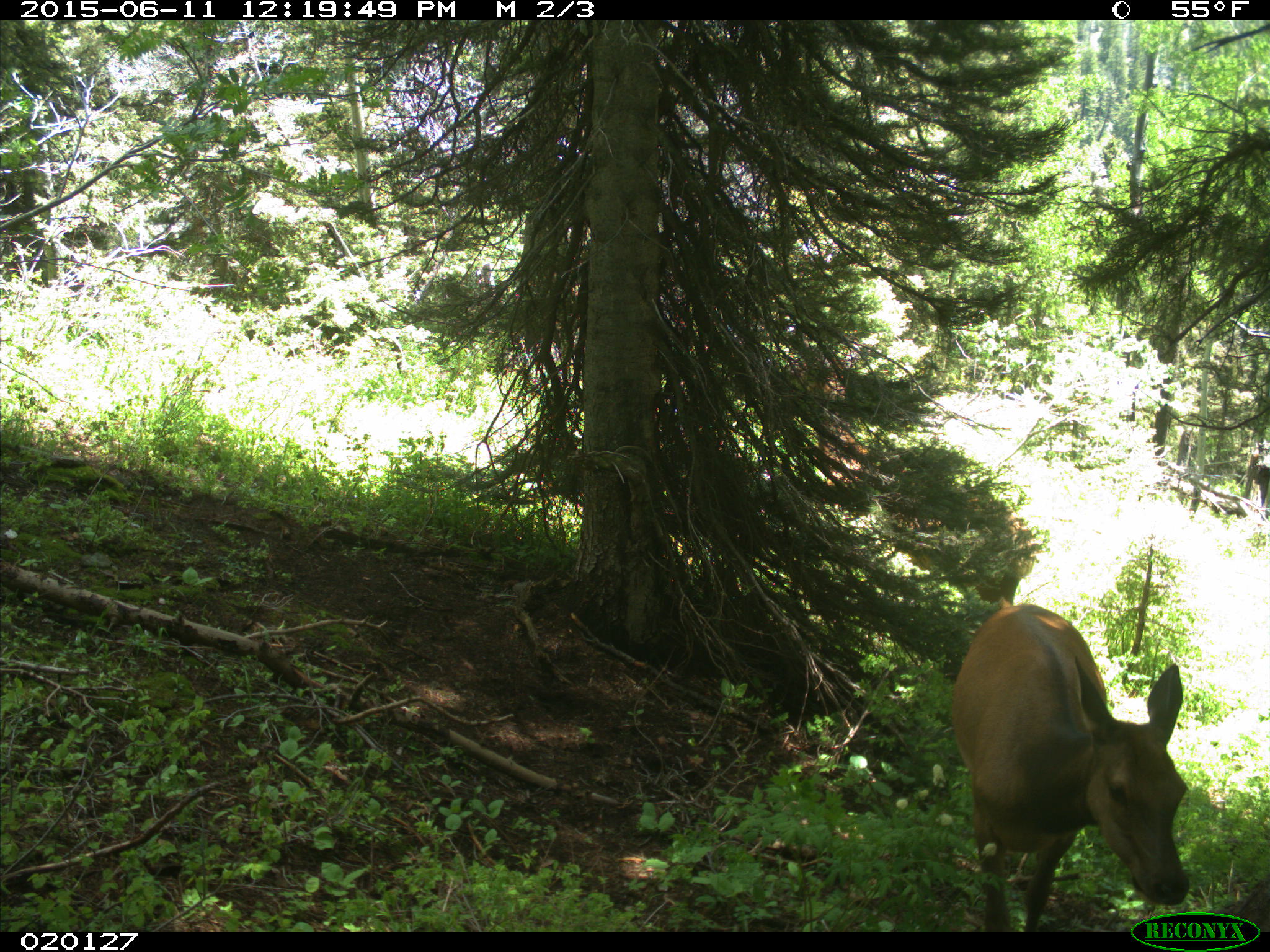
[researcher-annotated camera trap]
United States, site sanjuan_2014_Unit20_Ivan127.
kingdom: Animalia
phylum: Chordata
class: Mammalia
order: Artiodactyla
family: Cervidae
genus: Cervus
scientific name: Cervus elaphus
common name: red deer